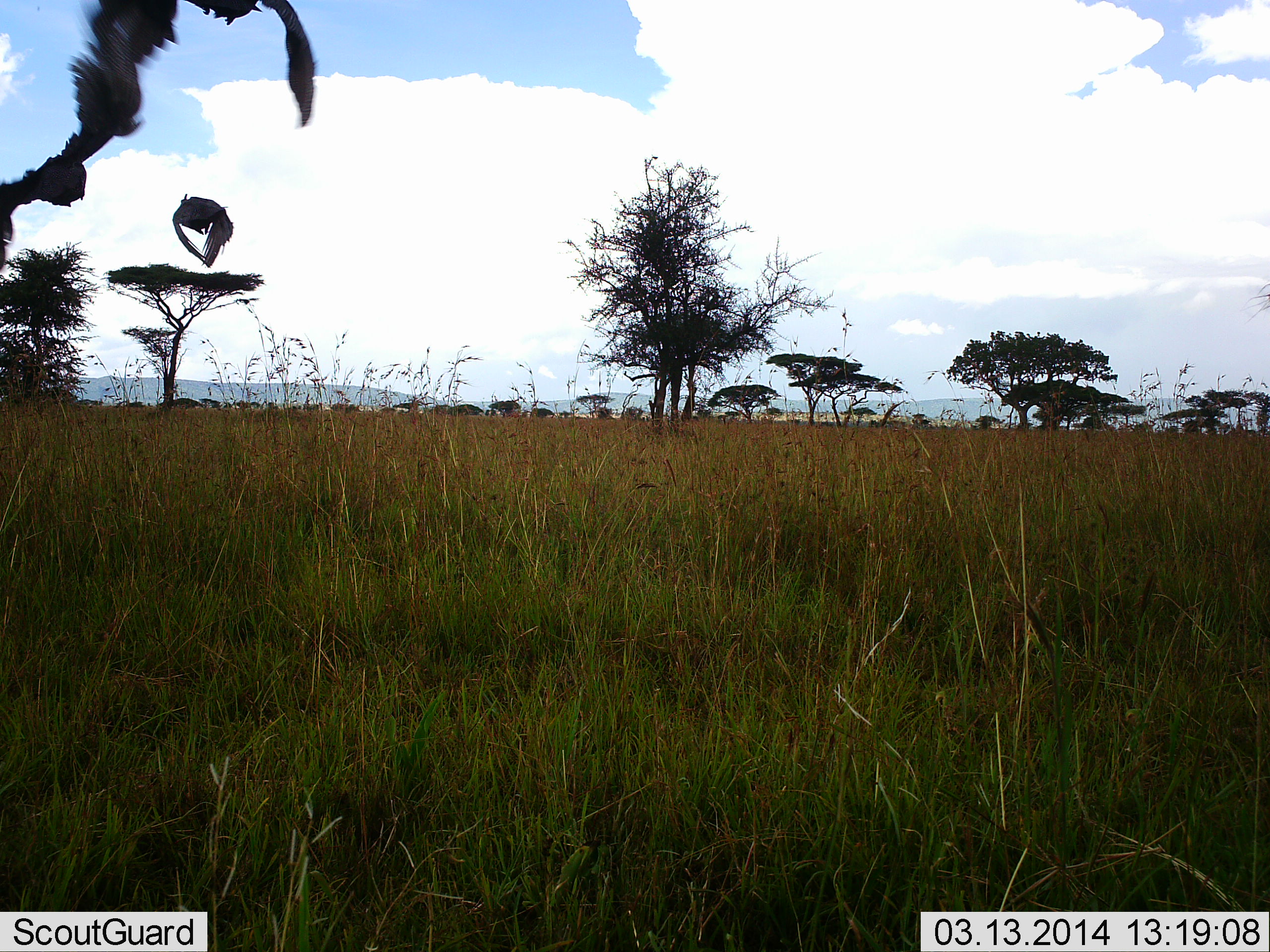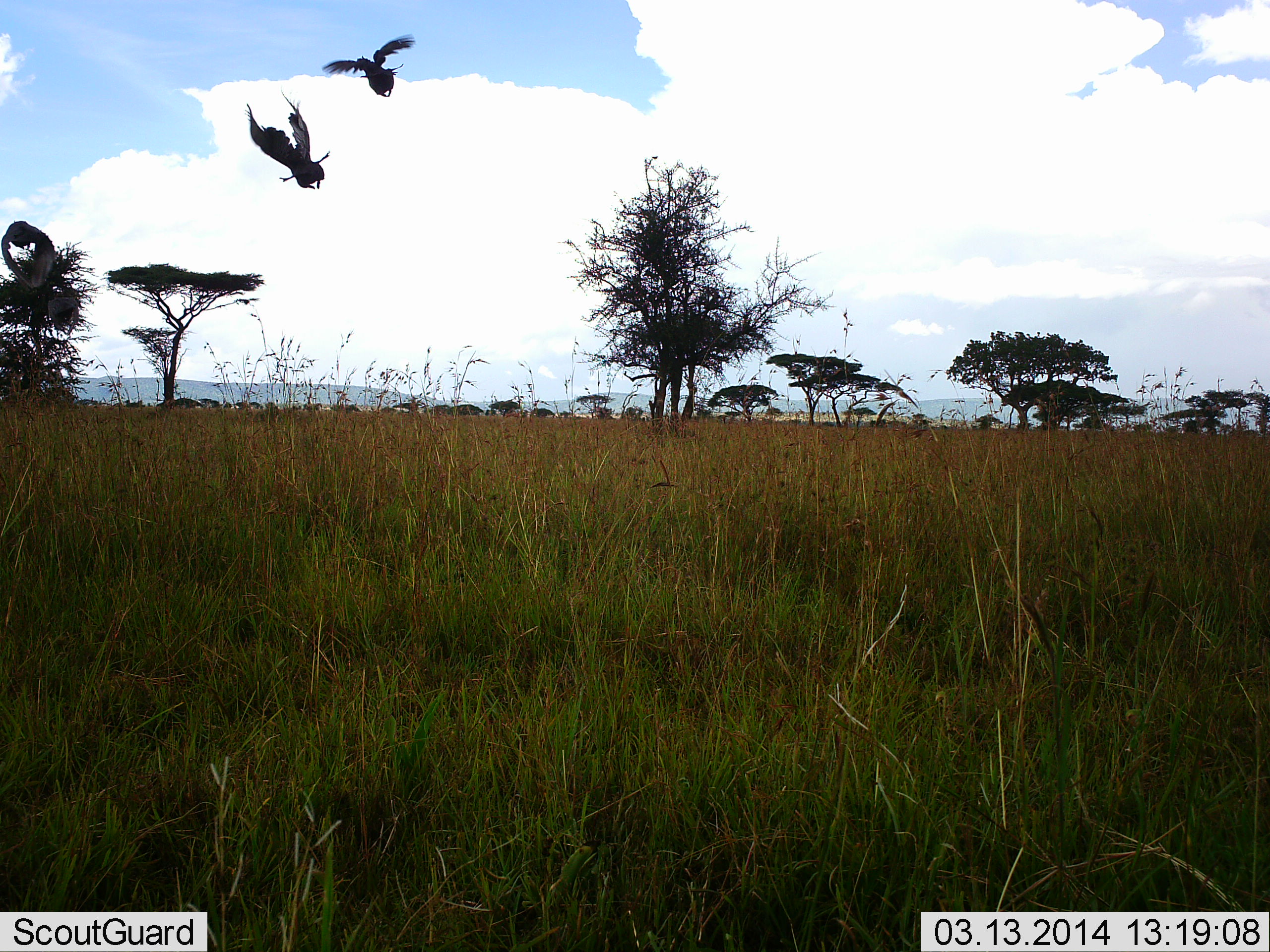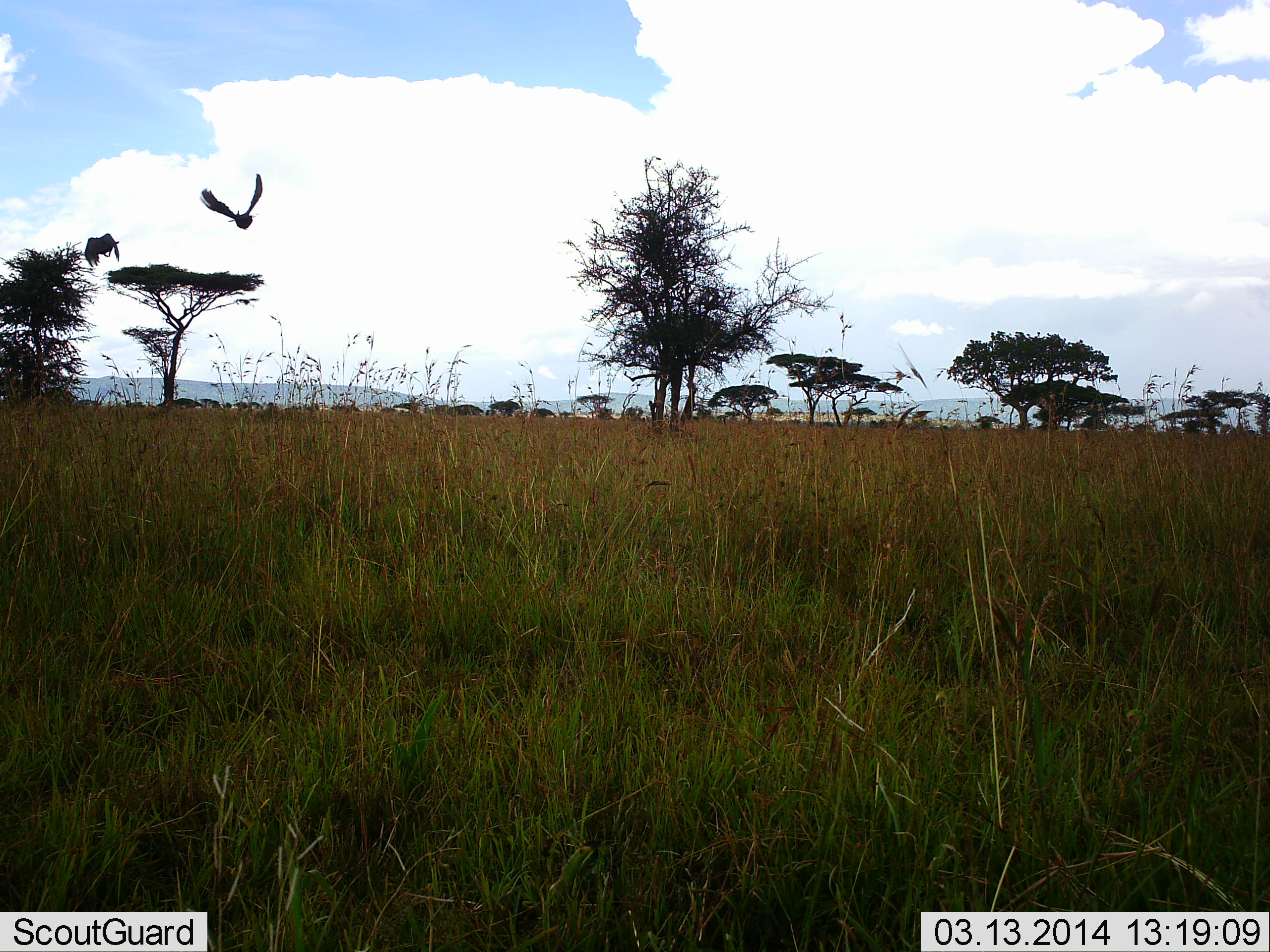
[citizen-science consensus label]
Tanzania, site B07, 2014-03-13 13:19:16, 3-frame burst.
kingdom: Animalia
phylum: Chordata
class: Aves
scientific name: Aves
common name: bird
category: otherbird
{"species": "otherbird (bird) (Aves)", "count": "3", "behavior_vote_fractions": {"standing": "0%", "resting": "0%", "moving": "90%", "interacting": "10%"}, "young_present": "0%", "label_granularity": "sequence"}